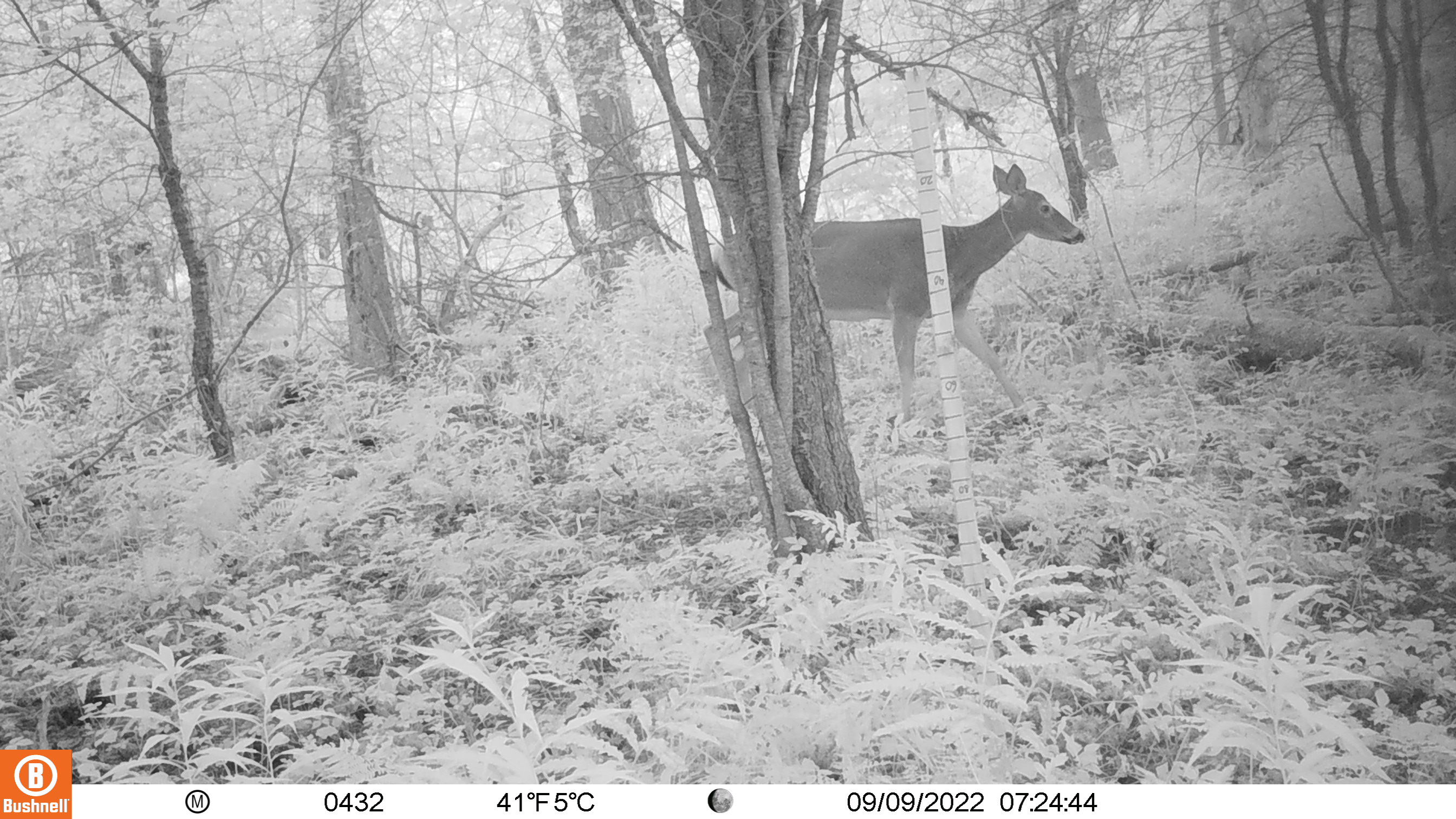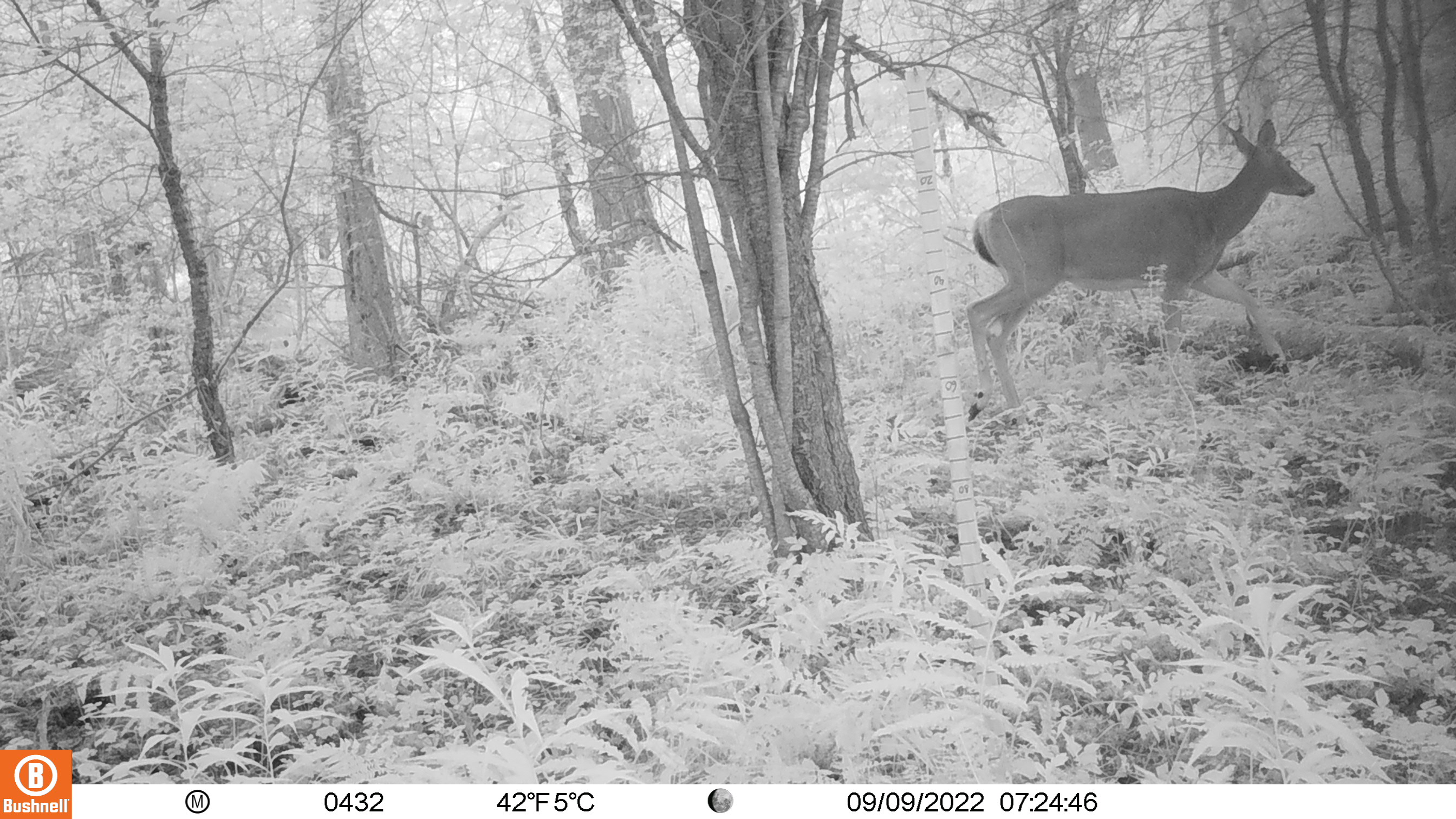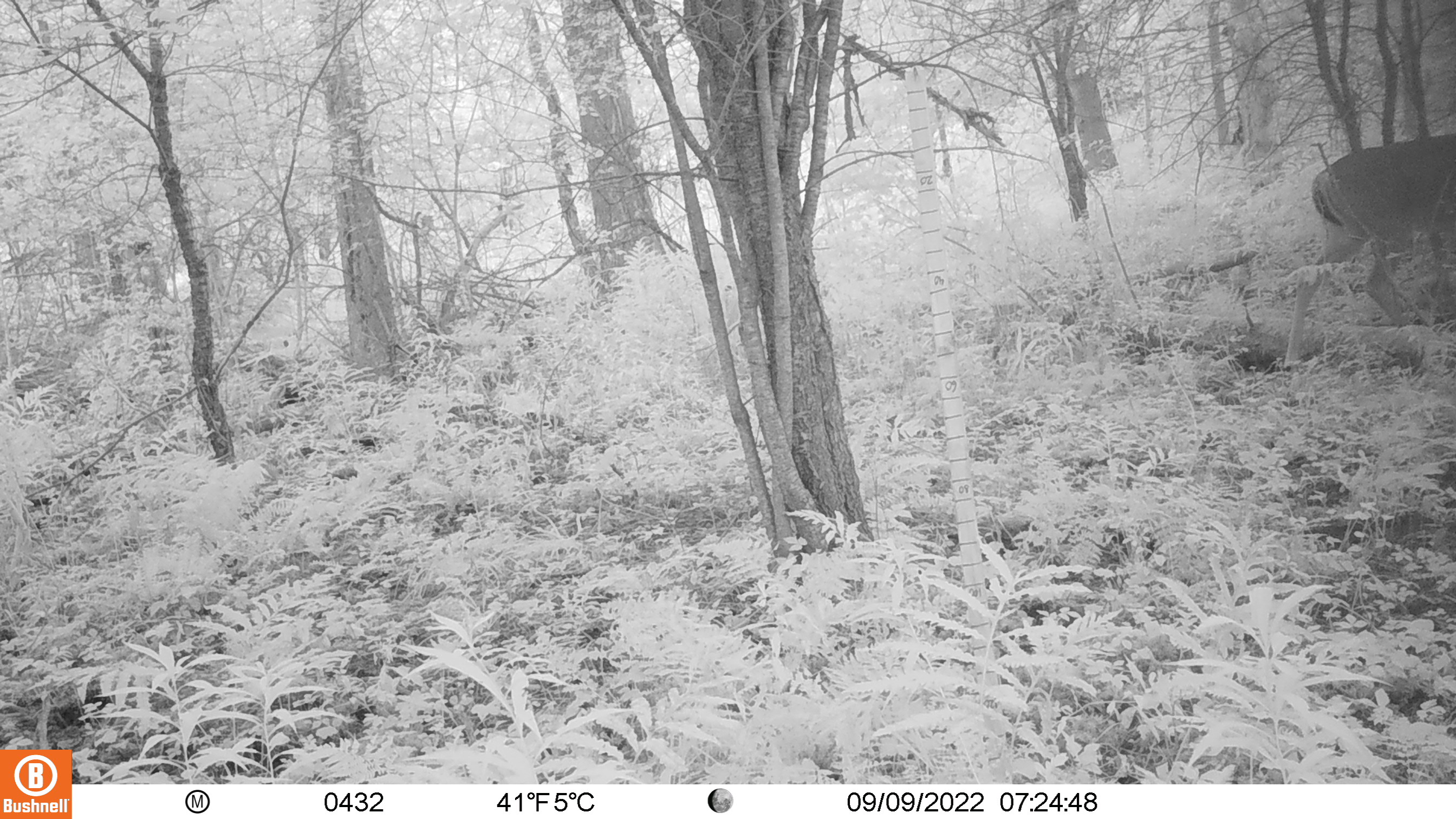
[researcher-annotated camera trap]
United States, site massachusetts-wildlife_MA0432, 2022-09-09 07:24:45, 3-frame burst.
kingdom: Animalia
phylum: Chordata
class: Mammalia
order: Artiodactyla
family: Cervidae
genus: Odocoileus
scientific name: Odocoileus virginianus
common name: white-tailed deer